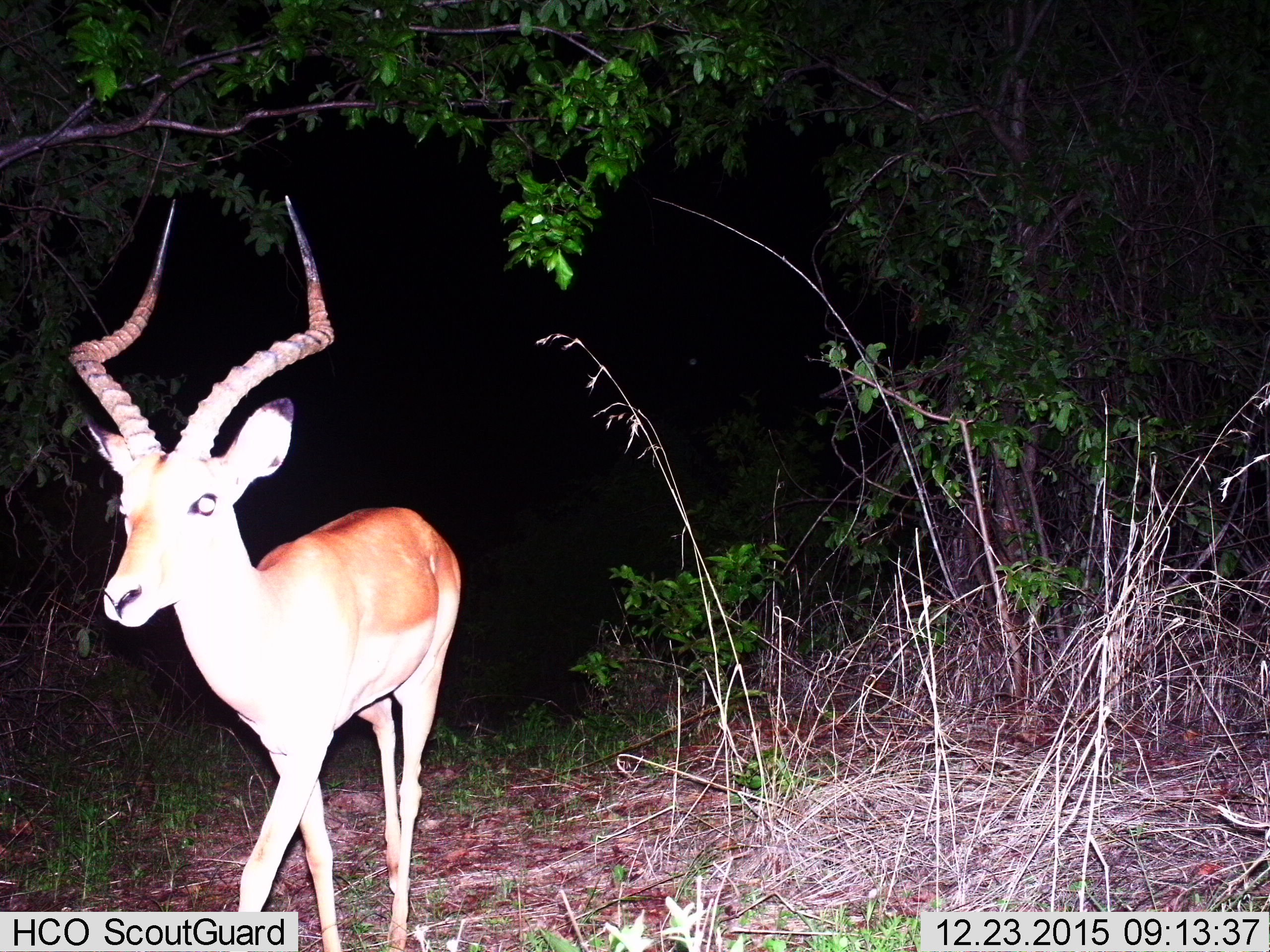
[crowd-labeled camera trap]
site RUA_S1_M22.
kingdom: Animalia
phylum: Chordata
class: Mammalia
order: Artiodactyla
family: Bovidae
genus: Aepyceros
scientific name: Aepyceros melampus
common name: impala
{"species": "impala (Aepyceros melampus)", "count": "1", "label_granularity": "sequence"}